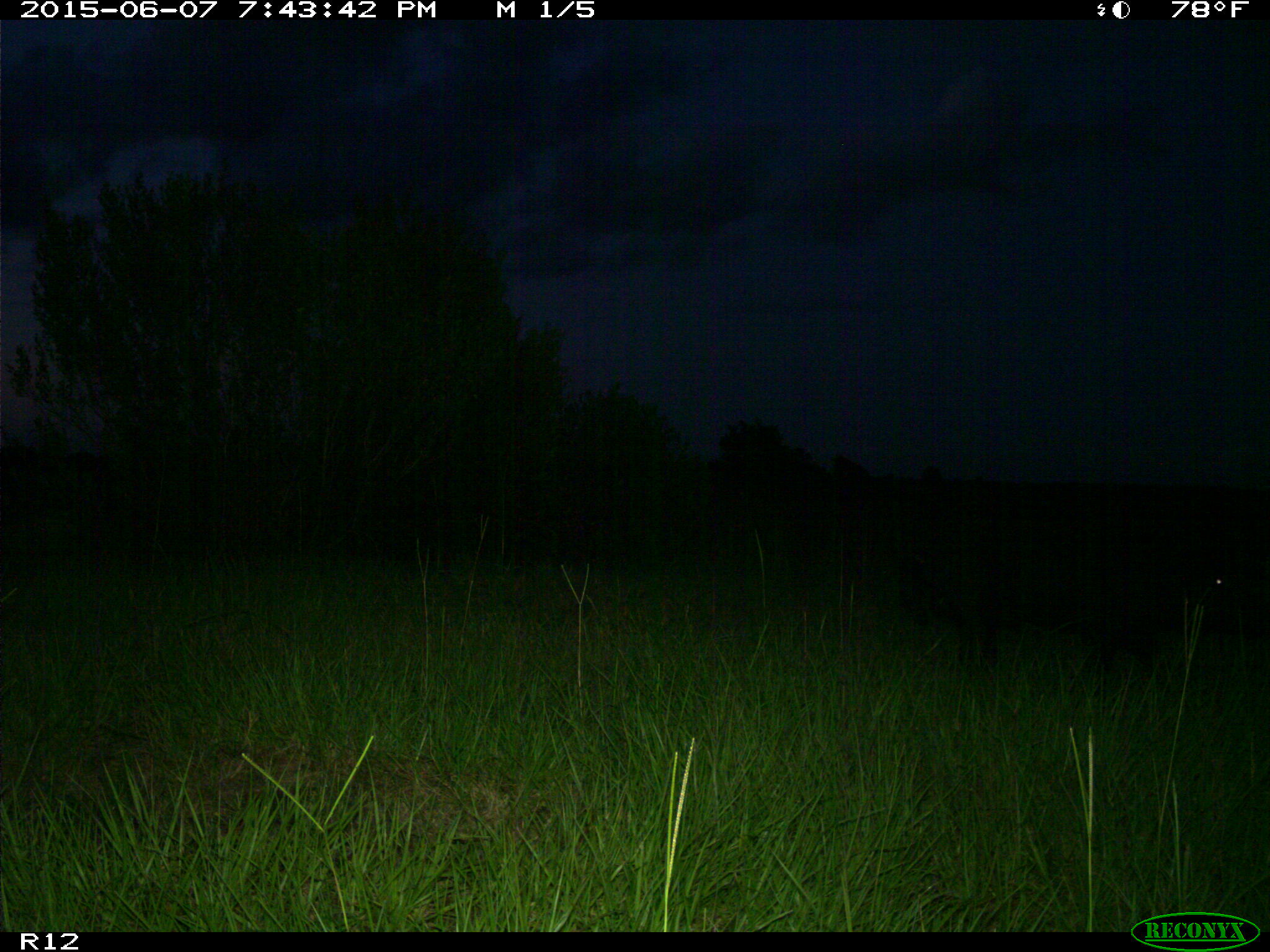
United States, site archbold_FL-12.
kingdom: Animalia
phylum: Chordata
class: Mammalia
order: Artiodactyla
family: Suidae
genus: Sus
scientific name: Sus scrofa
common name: wild boar